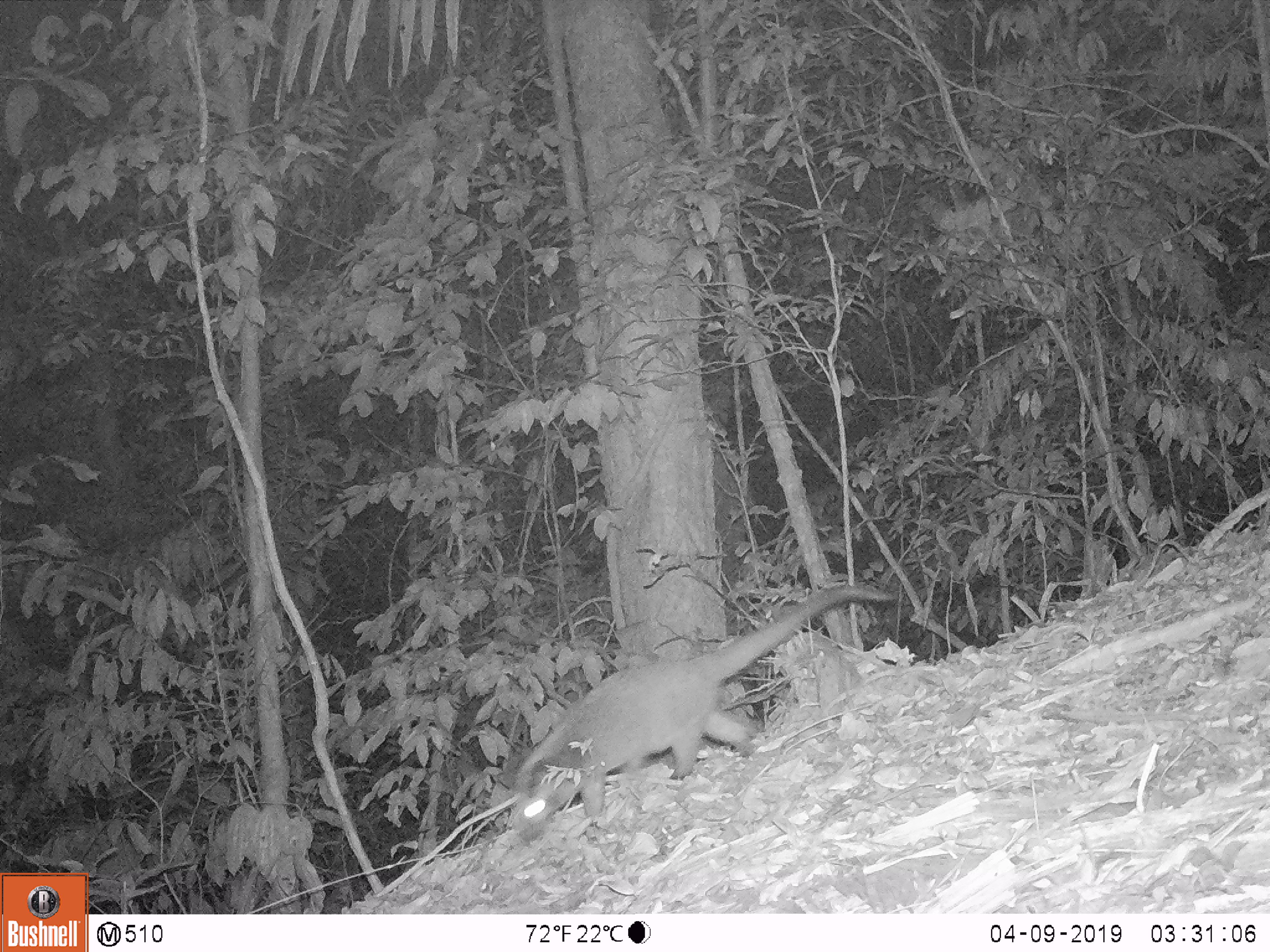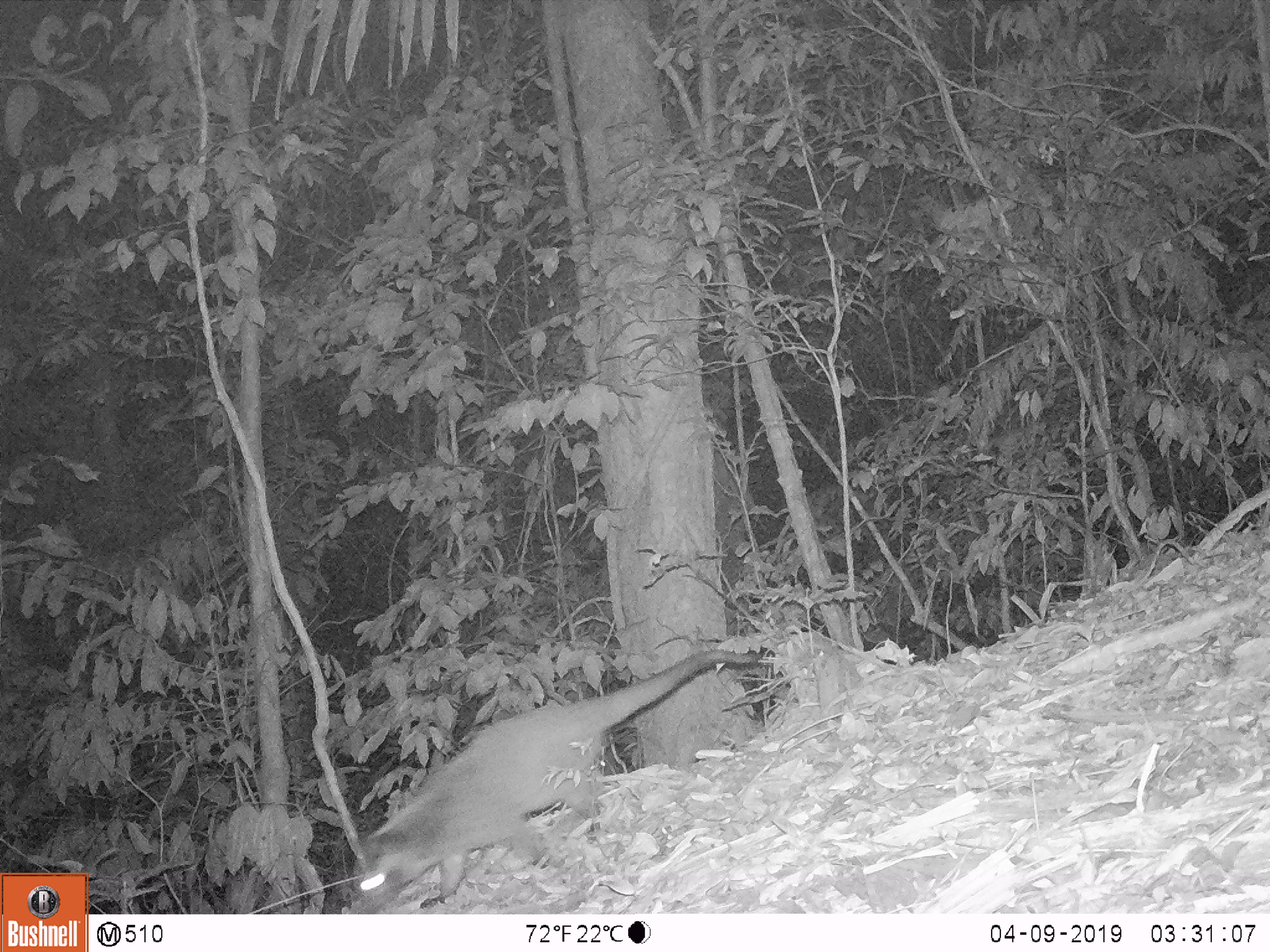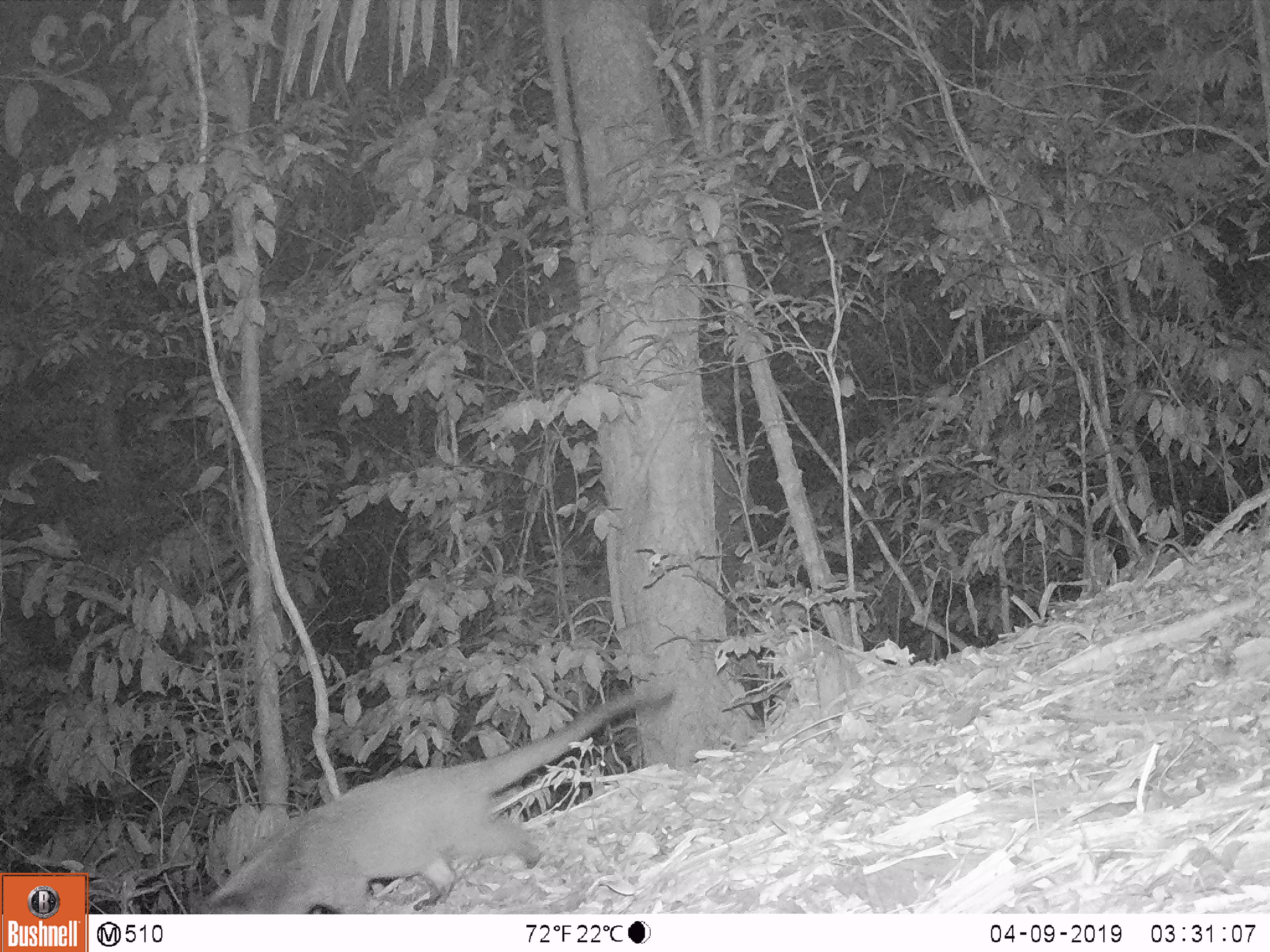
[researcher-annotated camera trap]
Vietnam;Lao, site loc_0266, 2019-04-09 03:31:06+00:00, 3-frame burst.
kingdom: Animalia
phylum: Chordata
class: Mammalia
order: Carnivora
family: Viverridae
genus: Paguma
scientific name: Paguma larvata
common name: masked palm civet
Masked palm civet (Paguma larvata). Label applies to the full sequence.